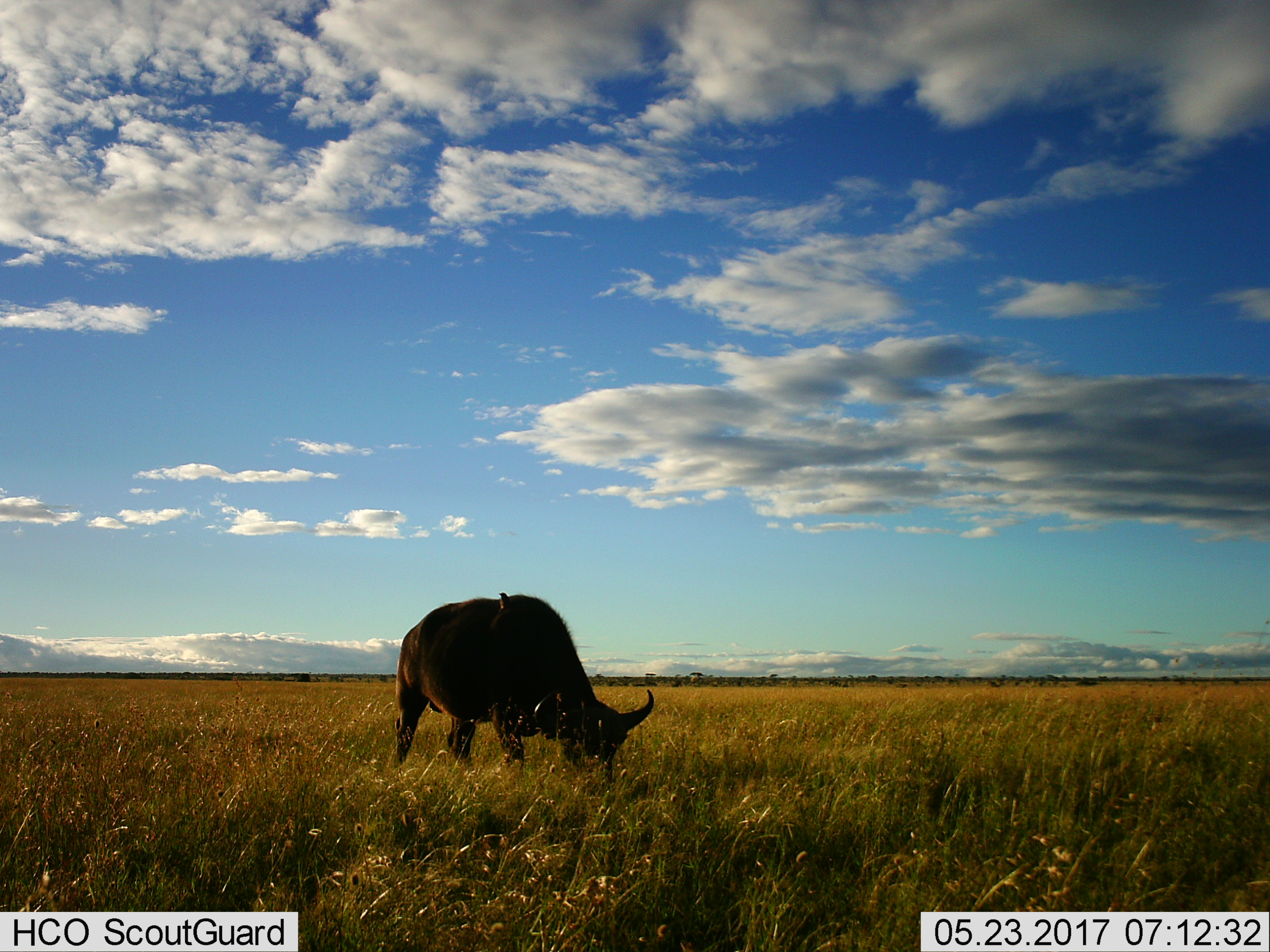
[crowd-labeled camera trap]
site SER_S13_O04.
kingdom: Animalia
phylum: Chordata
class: Mammalia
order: Artiodactyla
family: Bovidae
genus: Syncerus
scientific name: Syncerus caffer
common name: african buffalo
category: buffalo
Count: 1.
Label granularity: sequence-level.